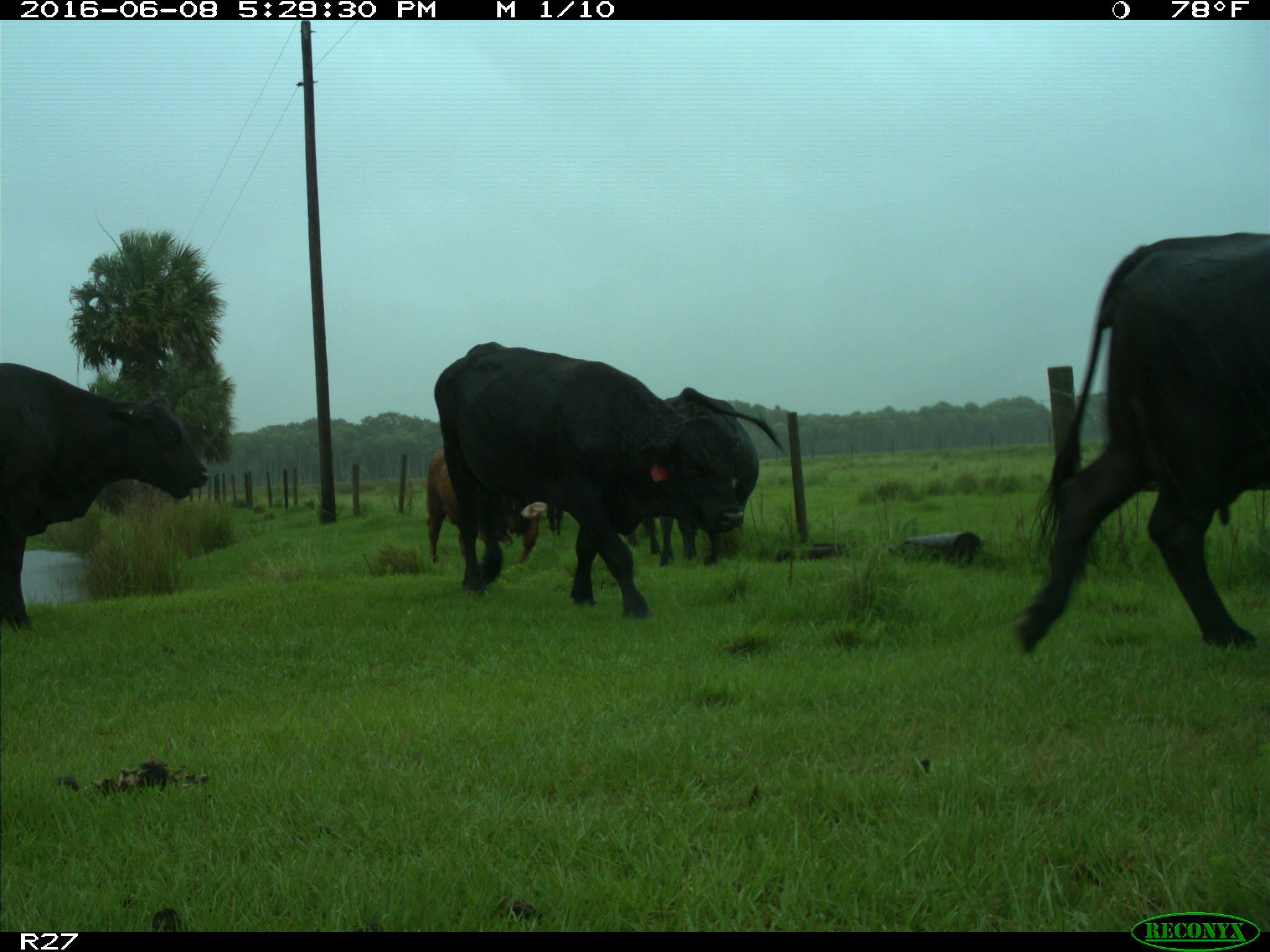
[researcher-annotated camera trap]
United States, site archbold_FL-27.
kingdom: Animalia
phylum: Chordata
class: Mammalia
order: Artiodactyla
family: Bovidae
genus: Bos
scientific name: Bos taurus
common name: domestic cow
Bos taurus (domestic cow).